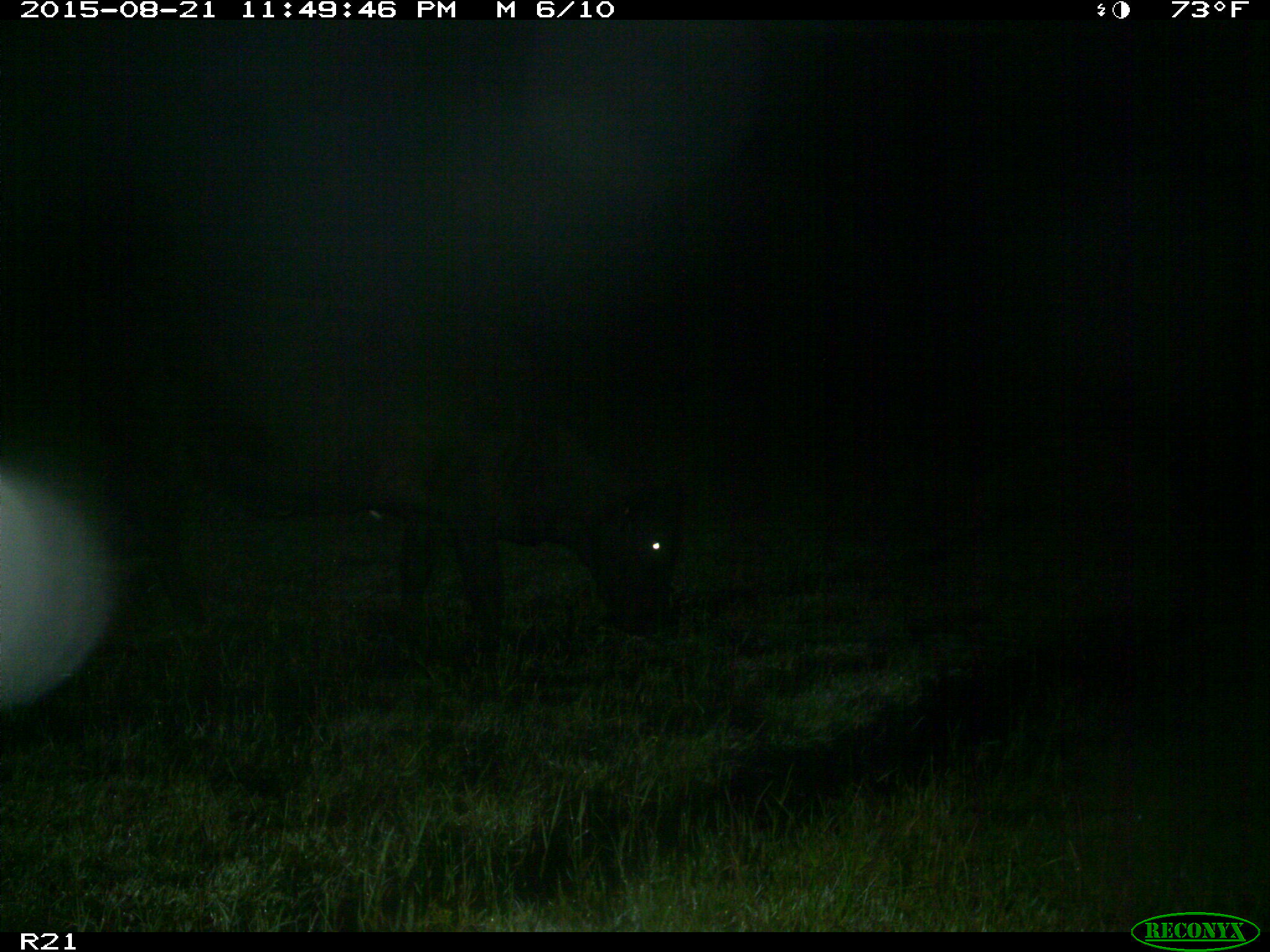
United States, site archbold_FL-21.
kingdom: Animalia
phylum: Chordata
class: Mammalia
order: Artiodactyla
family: Bovidae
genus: Bos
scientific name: Bos taurus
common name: domestic cow